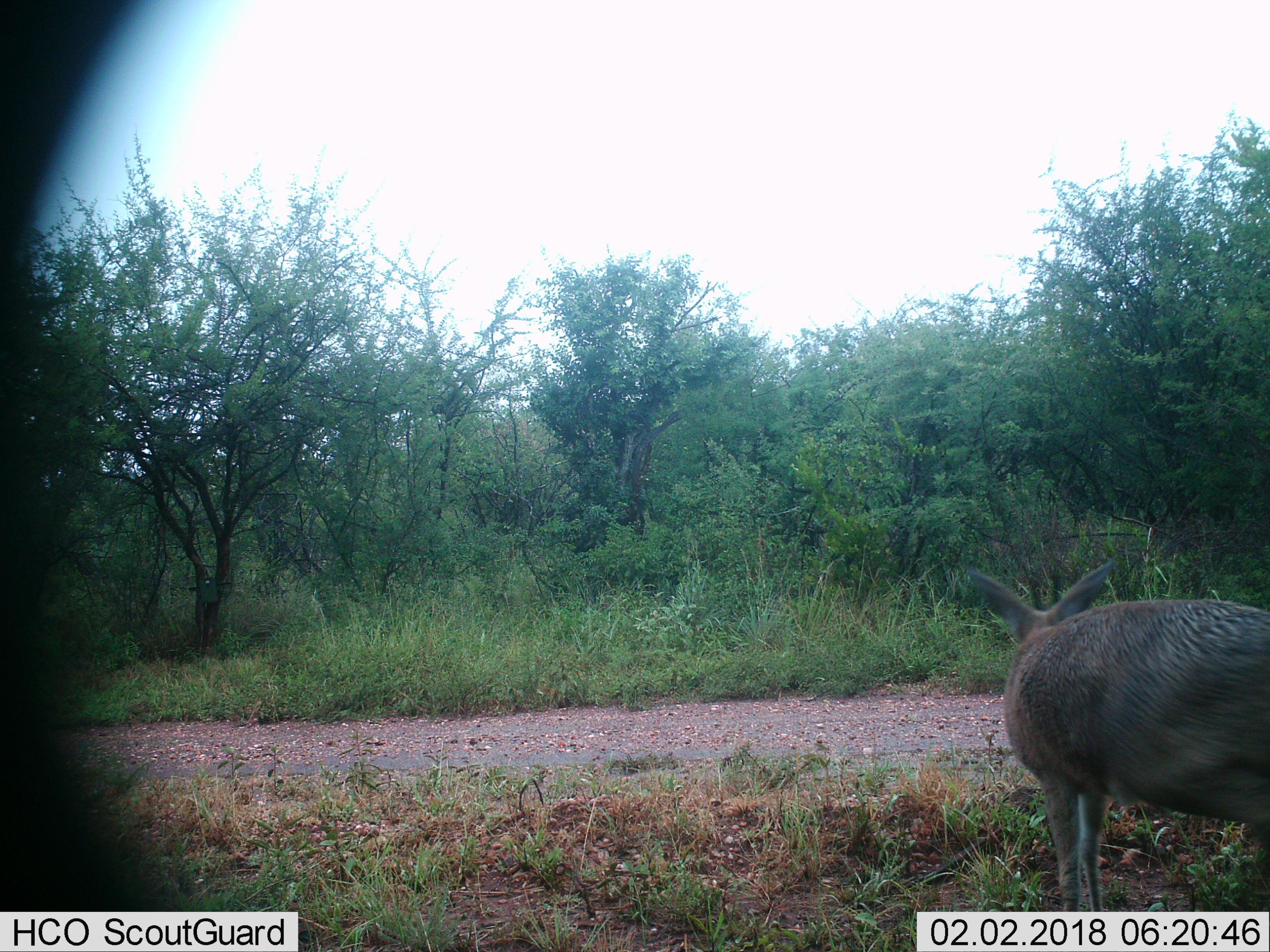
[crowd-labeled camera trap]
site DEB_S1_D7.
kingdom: Animalia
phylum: Chordata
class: Mammalia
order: Artiodactyla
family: Bovidae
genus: Raphicerus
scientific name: Raphicerus campestris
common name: steenbok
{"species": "steenbok (Raphicerus campestris)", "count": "1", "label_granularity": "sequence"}